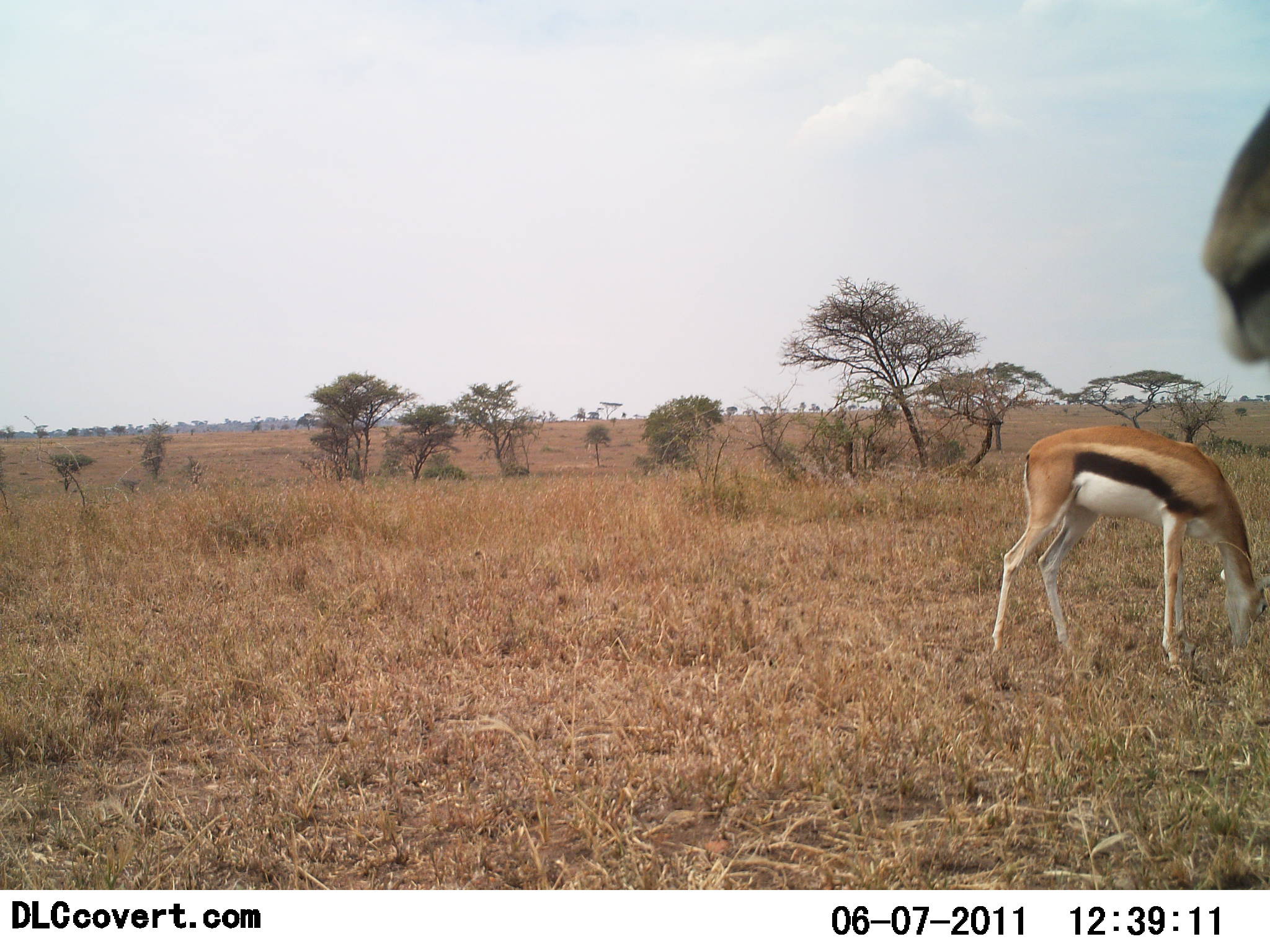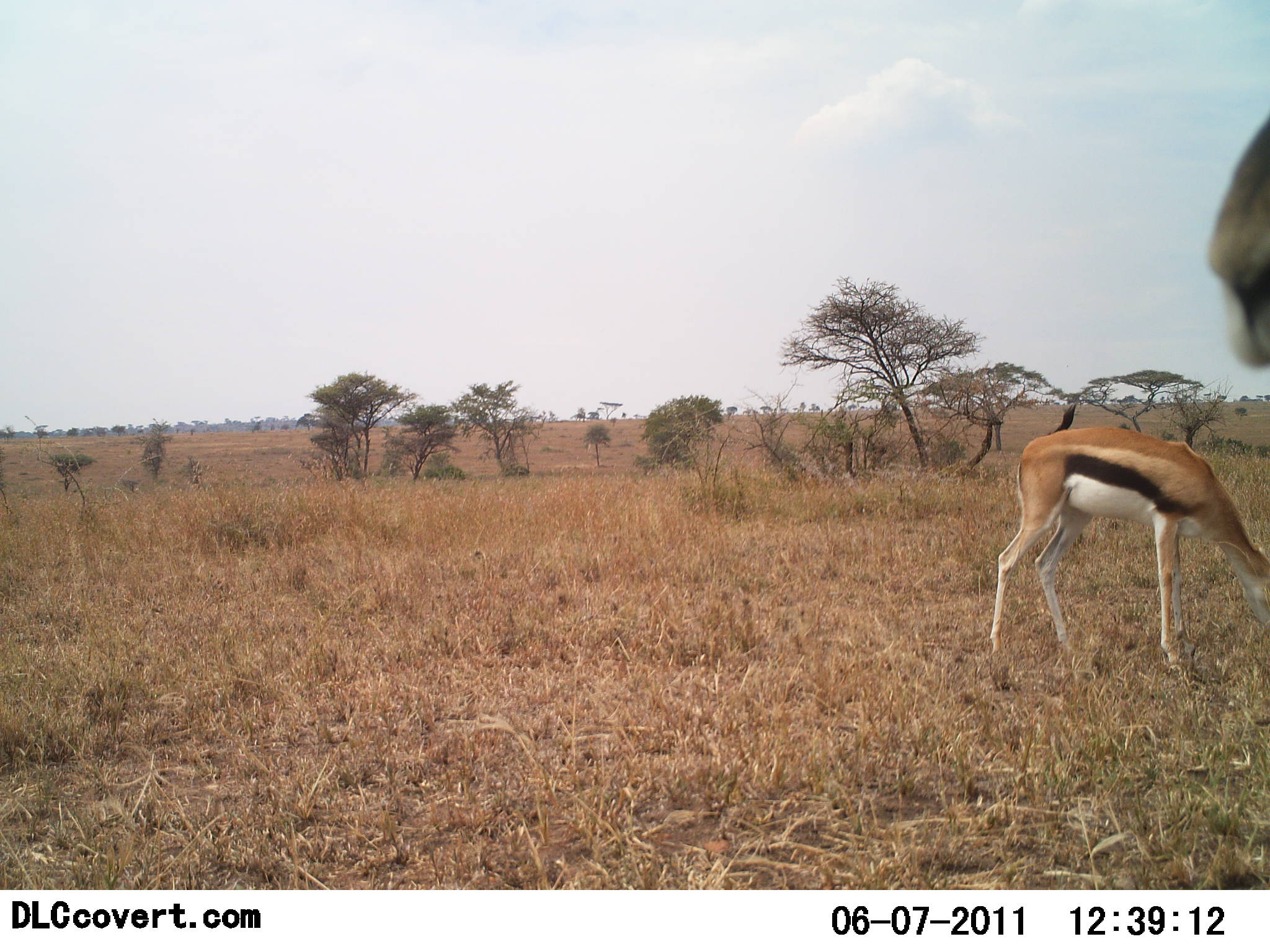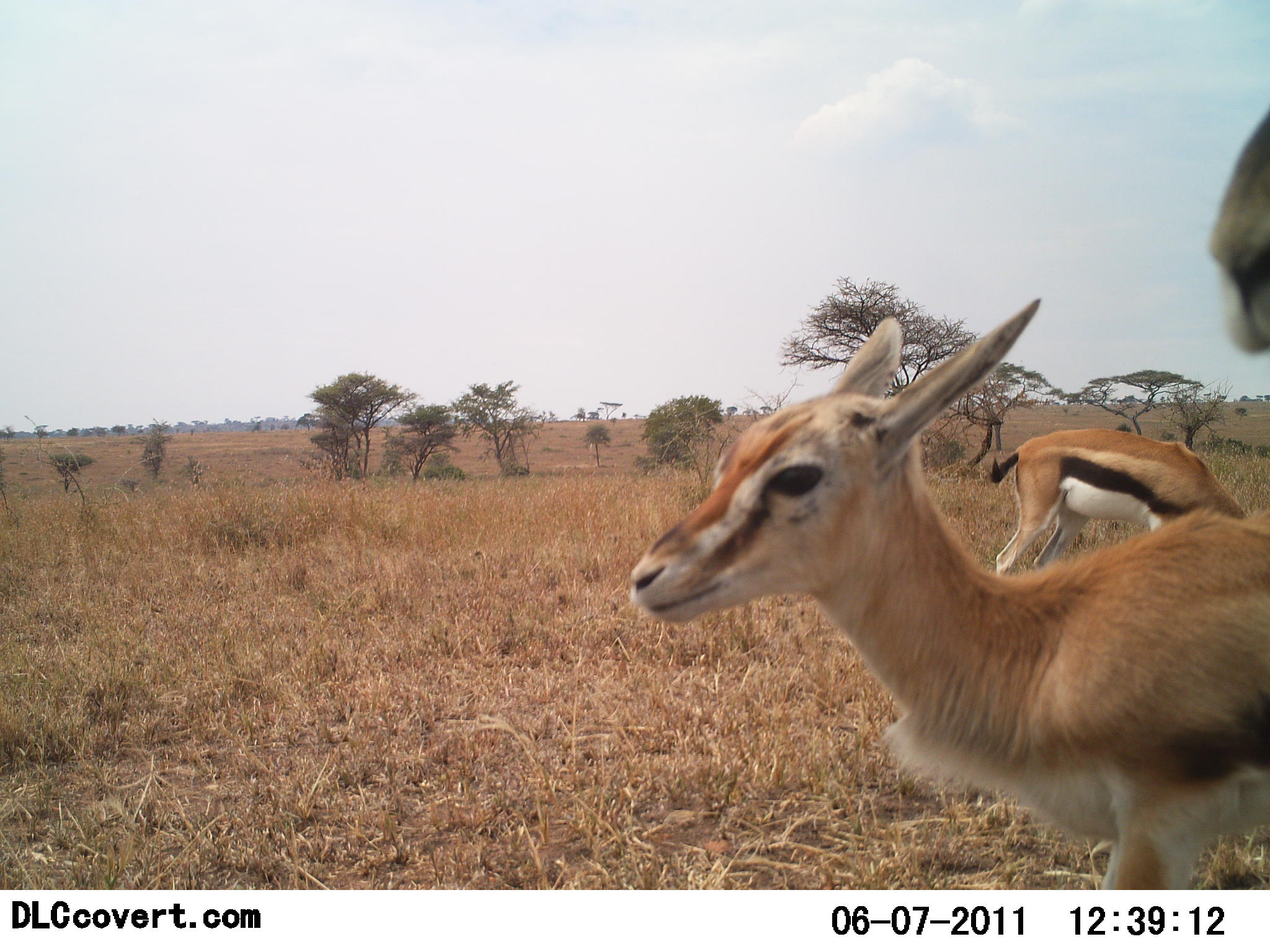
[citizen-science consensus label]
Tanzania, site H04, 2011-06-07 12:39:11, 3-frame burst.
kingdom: Animalia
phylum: Chordata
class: Mammalia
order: Artiodactyla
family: Bovidae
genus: Eudorcas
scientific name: Eudorcas thomsonii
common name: thomson's gazelle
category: gazellethomsons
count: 3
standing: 50%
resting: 0%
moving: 17%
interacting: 0%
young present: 33%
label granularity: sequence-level